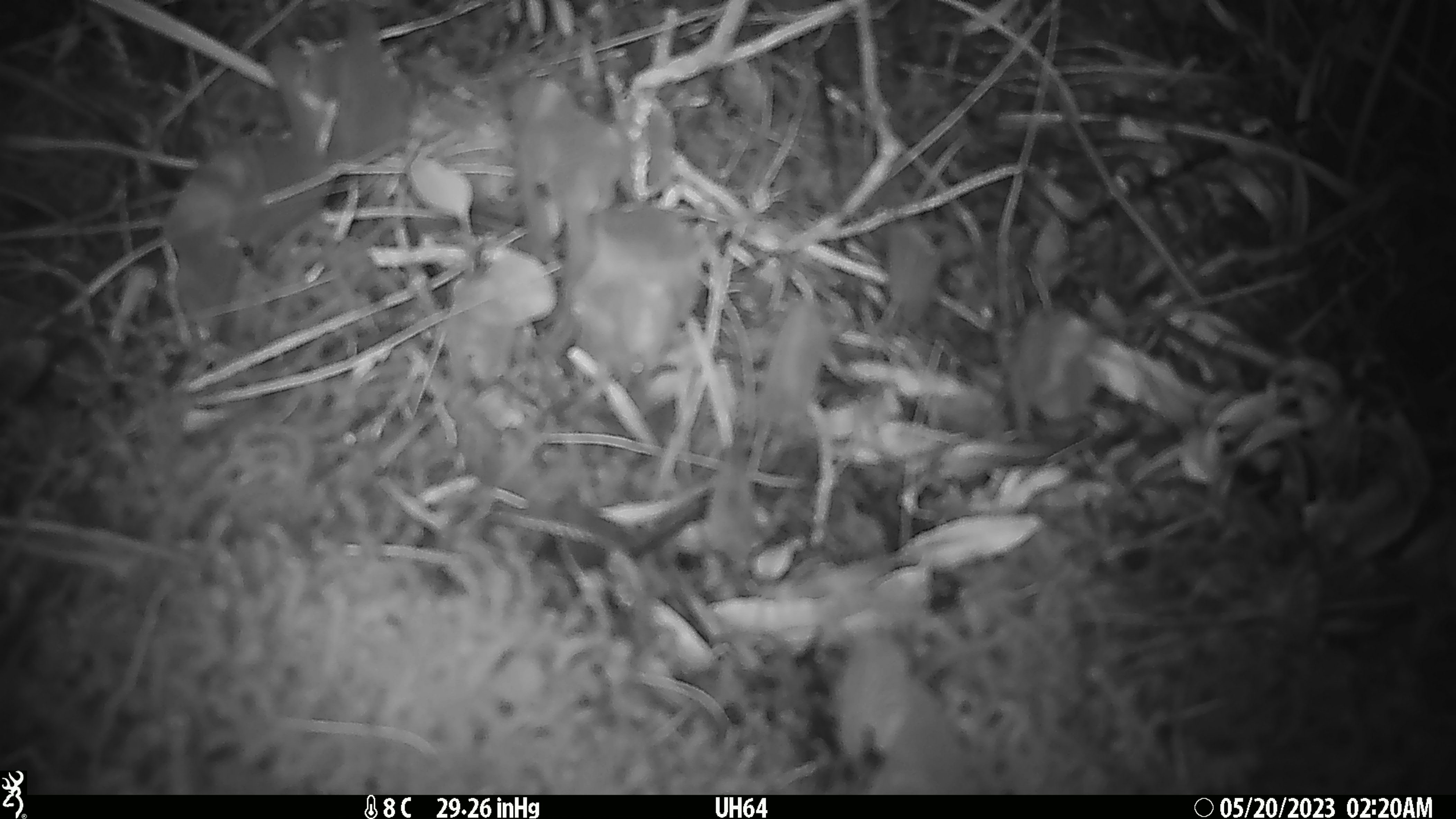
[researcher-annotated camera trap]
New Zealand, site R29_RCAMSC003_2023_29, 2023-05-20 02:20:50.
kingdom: Animalia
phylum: Chordata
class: Mammalia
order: Rodentia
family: Muridae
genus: Mus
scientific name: Mus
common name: mouse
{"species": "mouse (Mus)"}